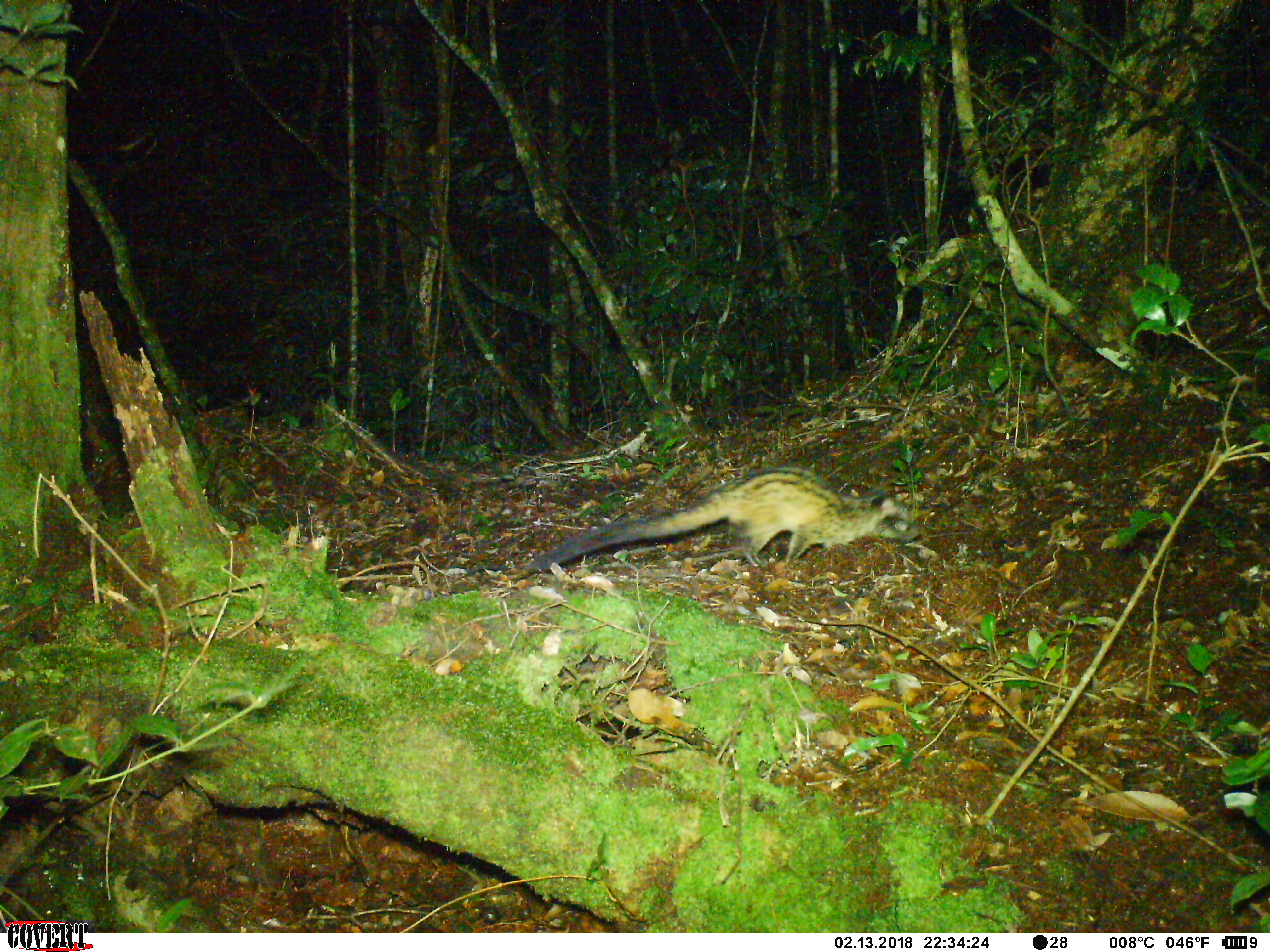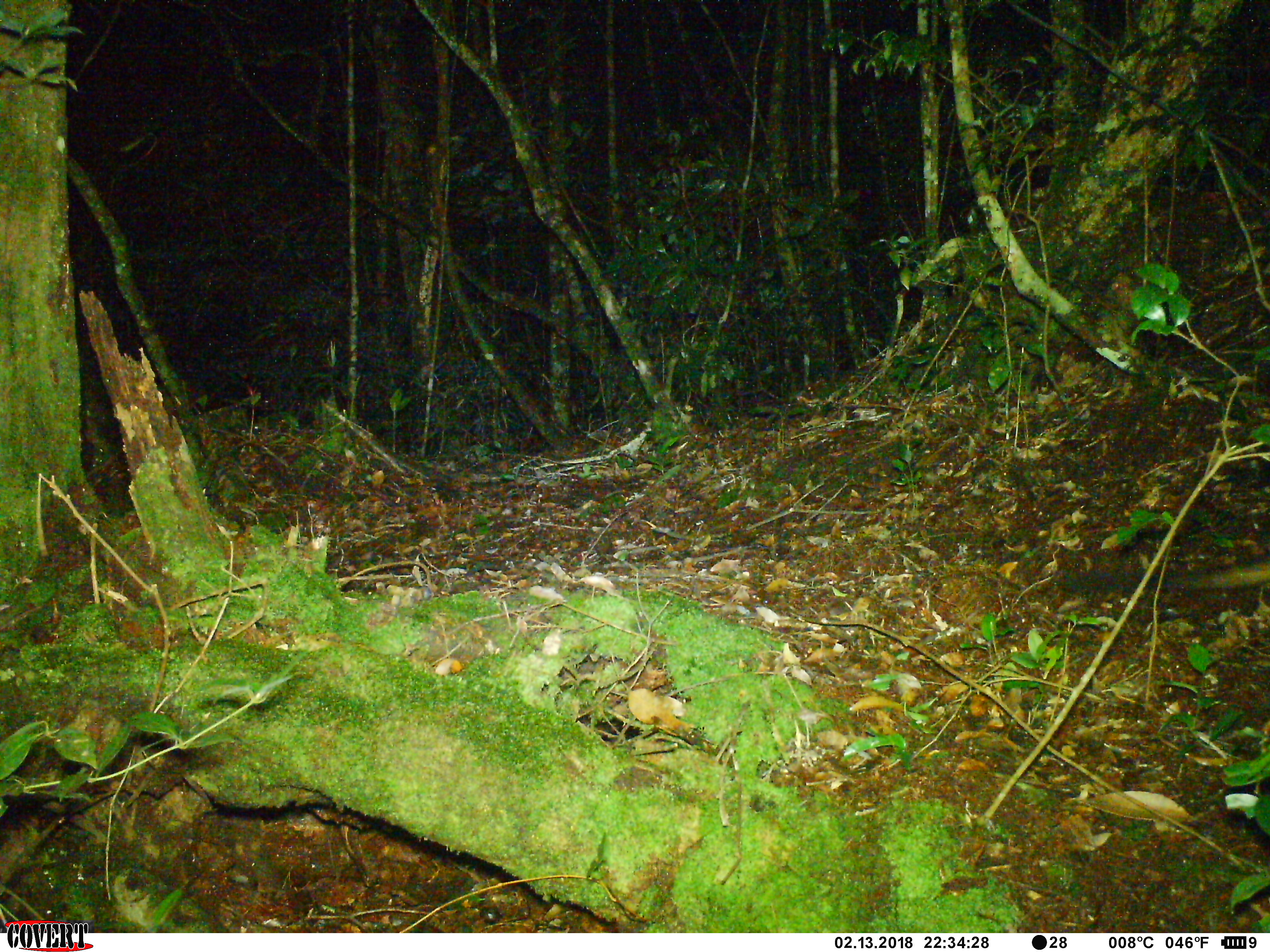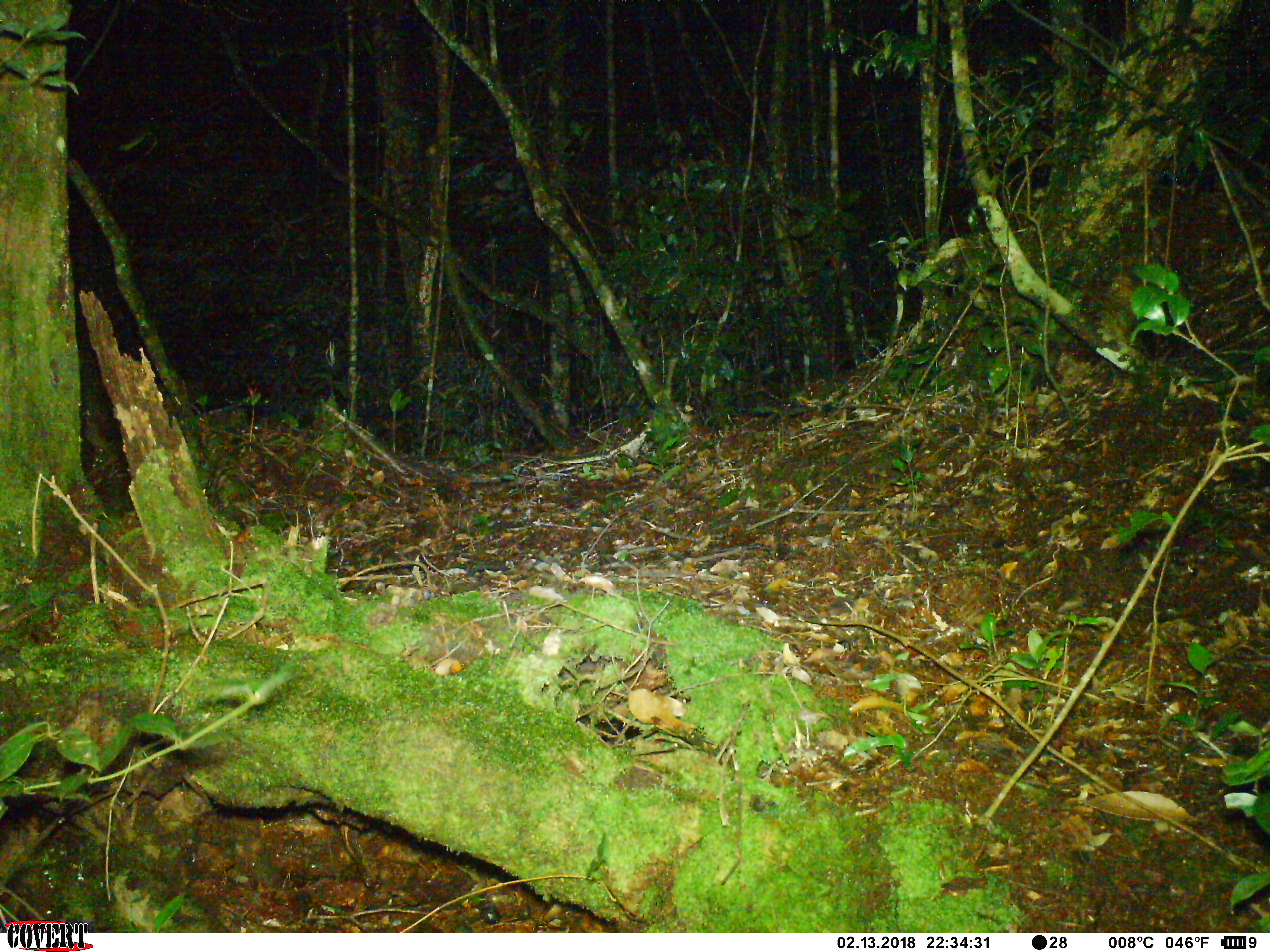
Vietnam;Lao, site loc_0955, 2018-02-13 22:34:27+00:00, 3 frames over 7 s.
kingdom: Animalia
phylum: Chordata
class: Mammalia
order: Carnivora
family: Viverridae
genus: Paradoxurus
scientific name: Paradoxurus hermaphroditus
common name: common palm civet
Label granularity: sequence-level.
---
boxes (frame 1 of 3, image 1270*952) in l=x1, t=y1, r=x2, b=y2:
common palm civet: l=521, t=465, r=921, b=577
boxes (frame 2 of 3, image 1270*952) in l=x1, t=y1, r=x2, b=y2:
common palm civet: l=1163, t=559, r=1270, b=590